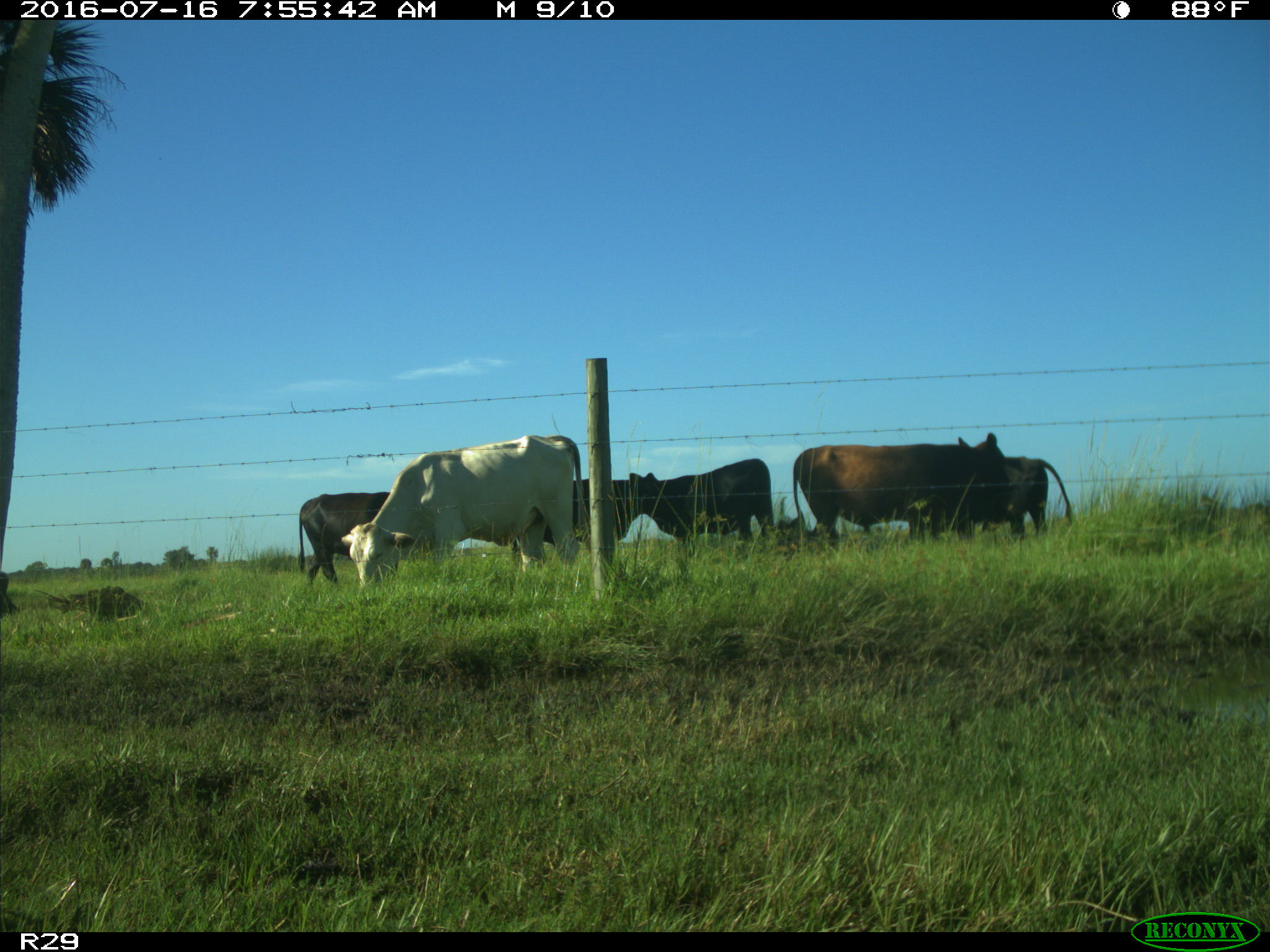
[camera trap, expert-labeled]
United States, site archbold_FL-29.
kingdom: Animalia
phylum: Chordata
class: Mammalia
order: Artiodactyla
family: Bovidae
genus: Bos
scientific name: Bos taurus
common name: domestic cow